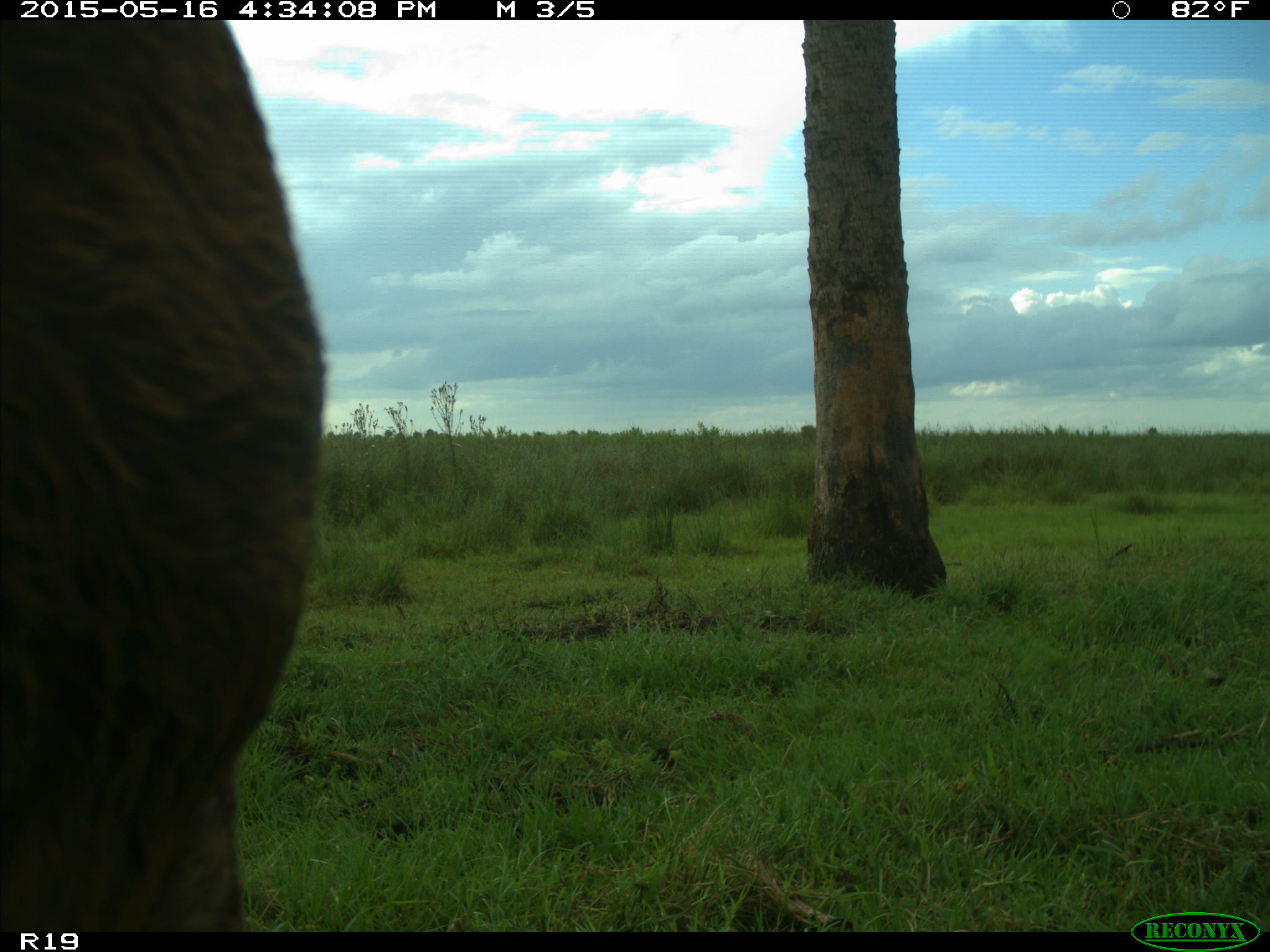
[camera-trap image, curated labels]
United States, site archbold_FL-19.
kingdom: Animalia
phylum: Chordata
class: Mammalia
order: Artiodactyla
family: Bovidae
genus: Bos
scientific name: Bos taurus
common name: domestic cow